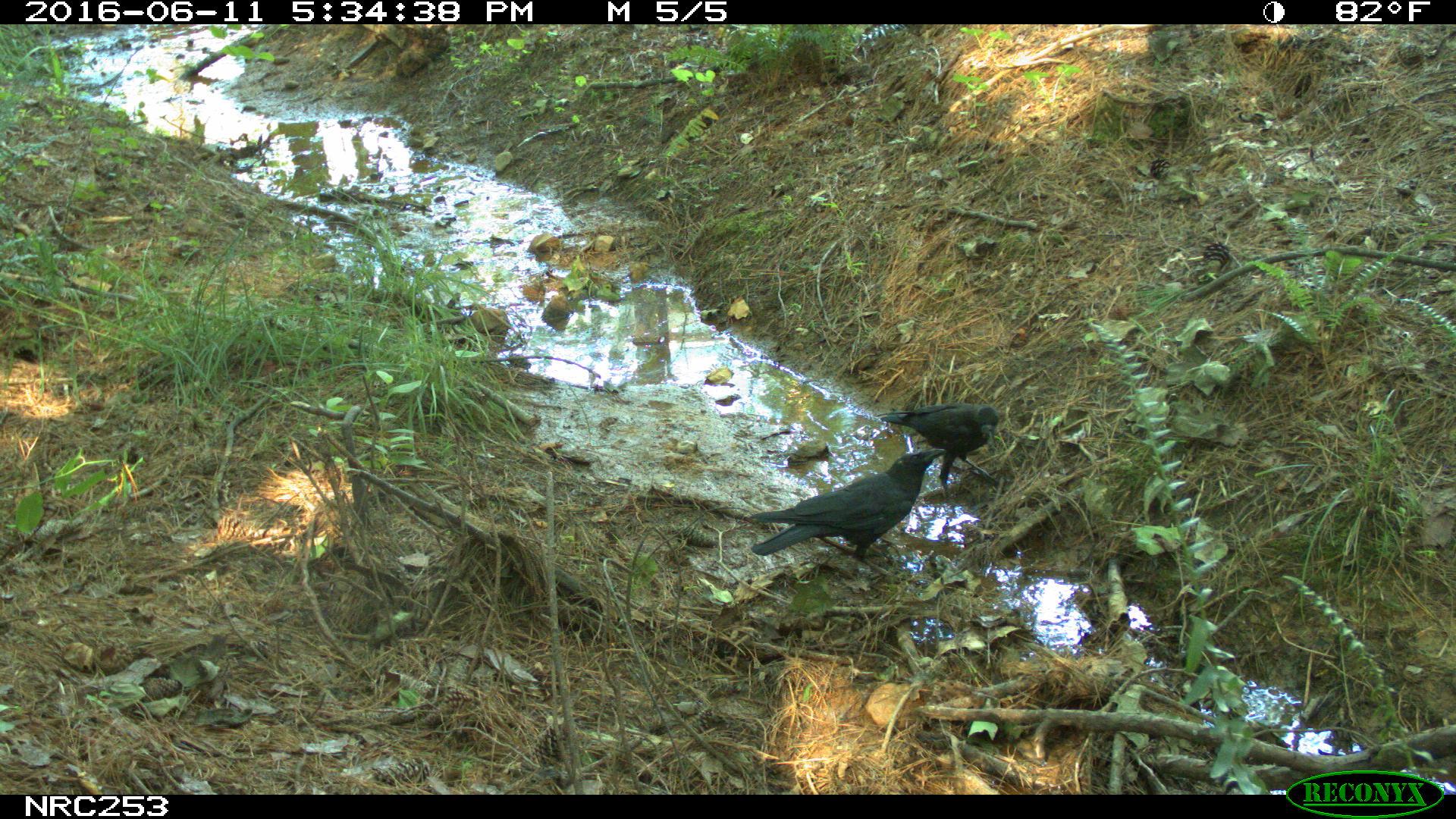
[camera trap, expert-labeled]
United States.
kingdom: Animalia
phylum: Chordata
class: Aves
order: Passeriformes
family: Corvidae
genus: Corvus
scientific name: Corvus brachyrhynchos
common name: american crow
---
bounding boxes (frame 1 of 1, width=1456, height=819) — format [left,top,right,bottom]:
American Crow: [755,448,947,553]; [871,395,997,476]